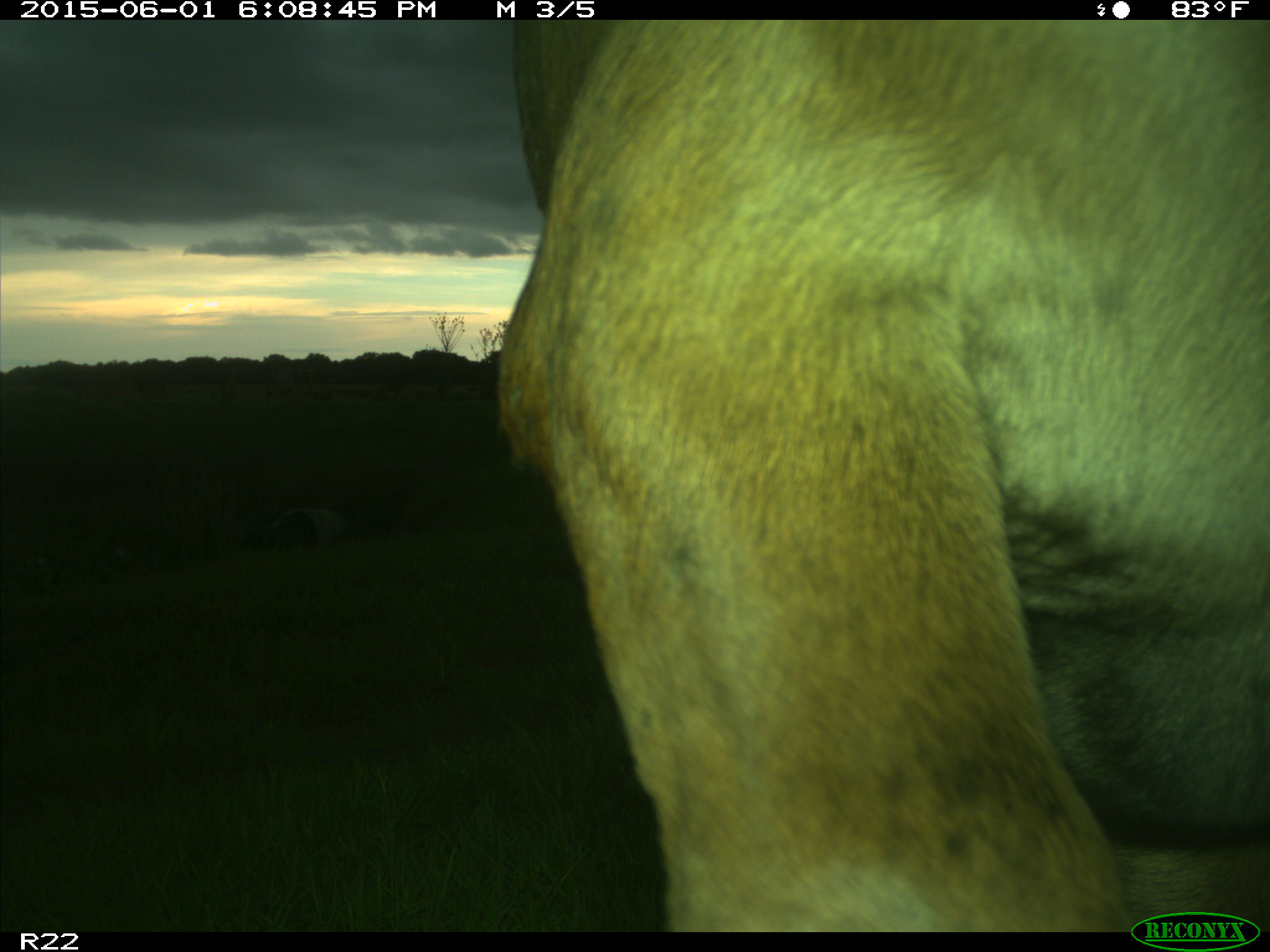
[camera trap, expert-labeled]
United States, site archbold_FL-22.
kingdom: Animalia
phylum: Chordata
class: Mammalia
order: Artiodactyla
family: Bovidae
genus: Bos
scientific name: Bos taurus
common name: domestic cow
Bos taurus (domestic cow).